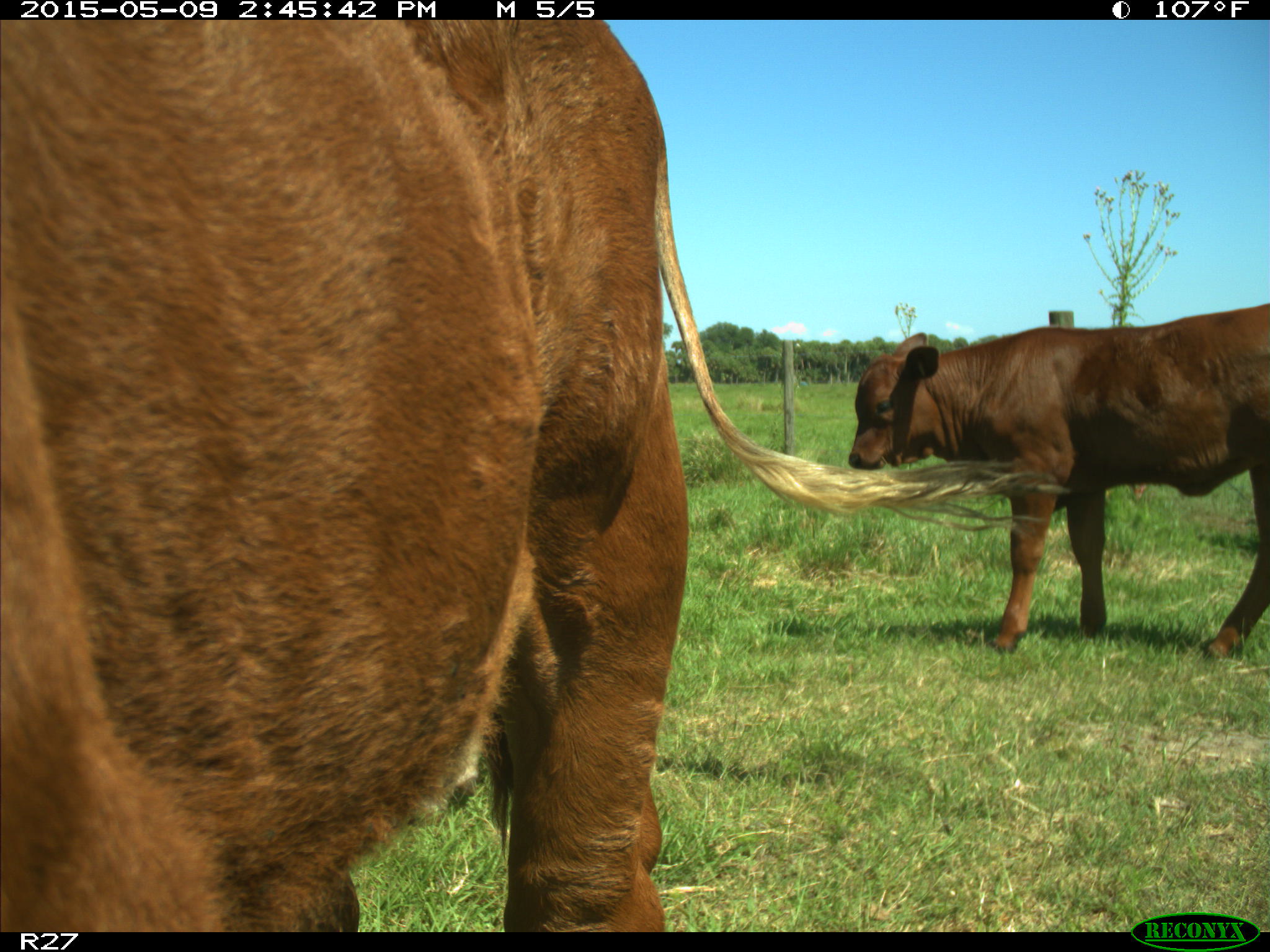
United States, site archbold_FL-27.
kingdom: Animalia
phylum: Chordata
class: Mammalia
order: Artiodactyla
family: Bovidae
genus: Bos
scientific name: Bos taurus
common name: domestic cow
Bos taurus (domestic cow).